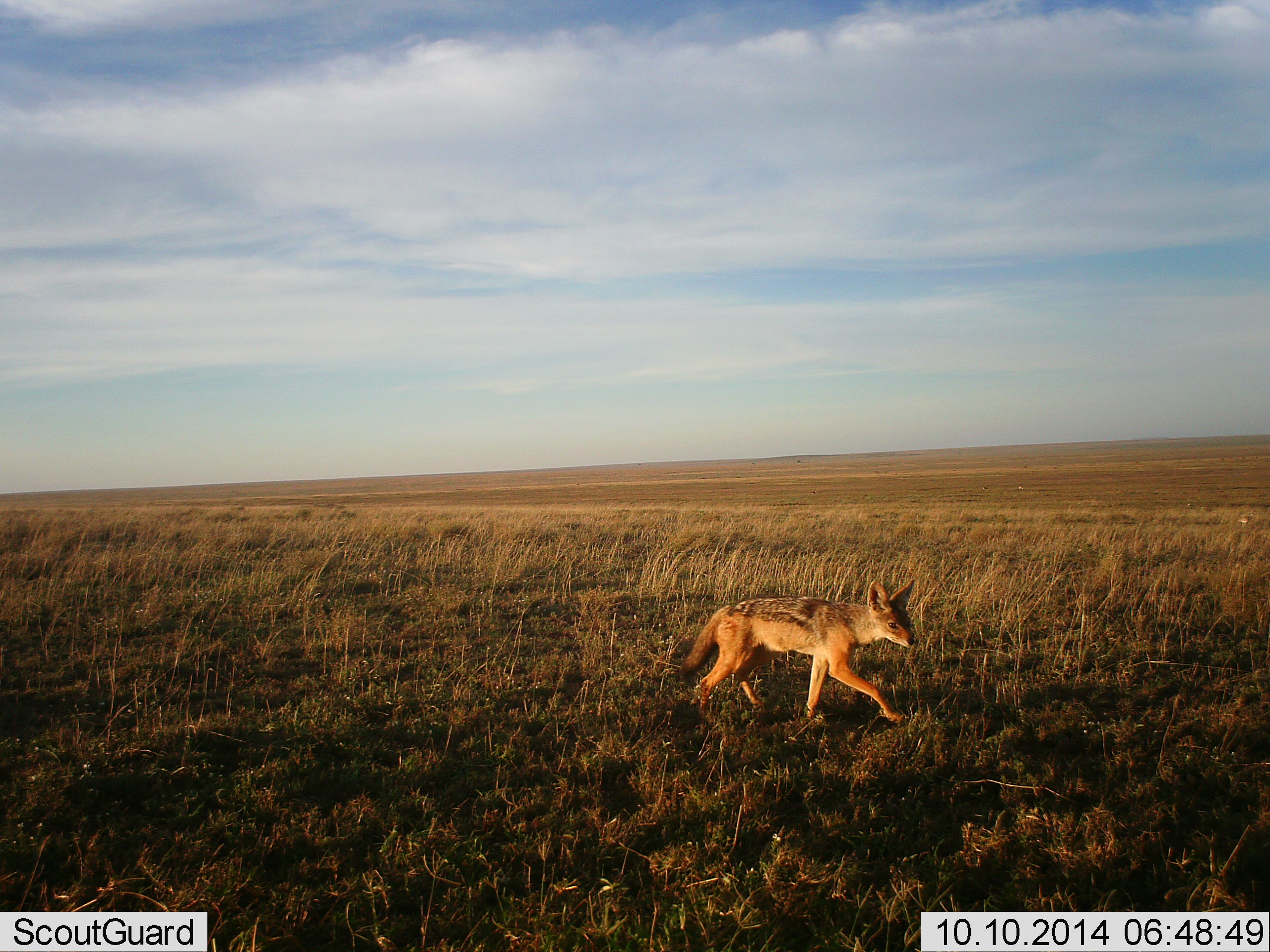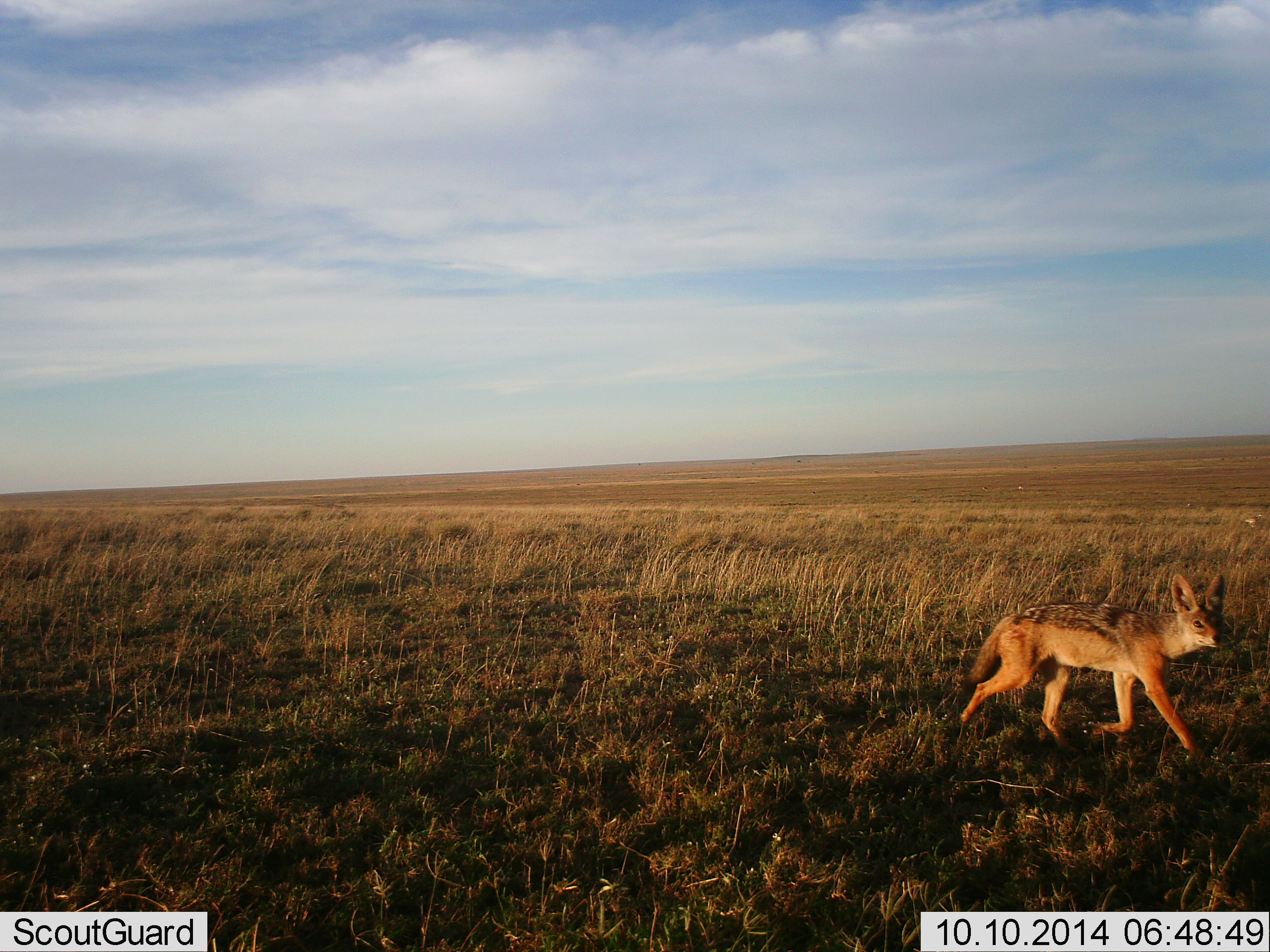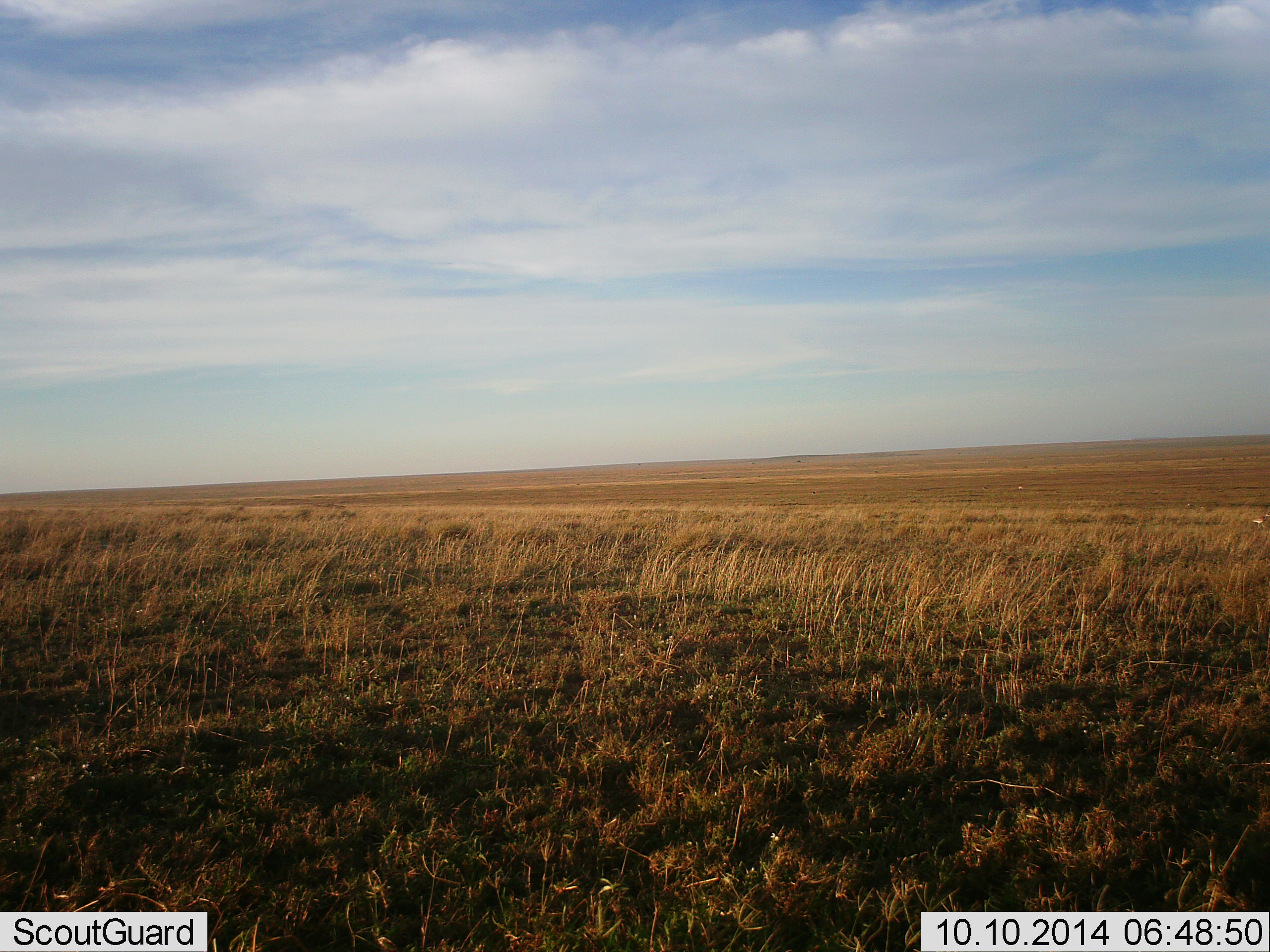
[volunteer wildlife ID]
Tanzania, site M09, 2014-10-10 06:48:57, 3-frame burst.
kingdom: Animalia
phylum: Chordata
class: Mammalia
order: Carnivora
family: Canidae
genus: Lupulella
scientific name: Lupulella mesomelas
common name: black-backed jackal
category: jackal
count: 1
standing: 10%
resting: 0%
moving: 100%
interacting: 0%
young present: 0%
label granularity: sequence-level